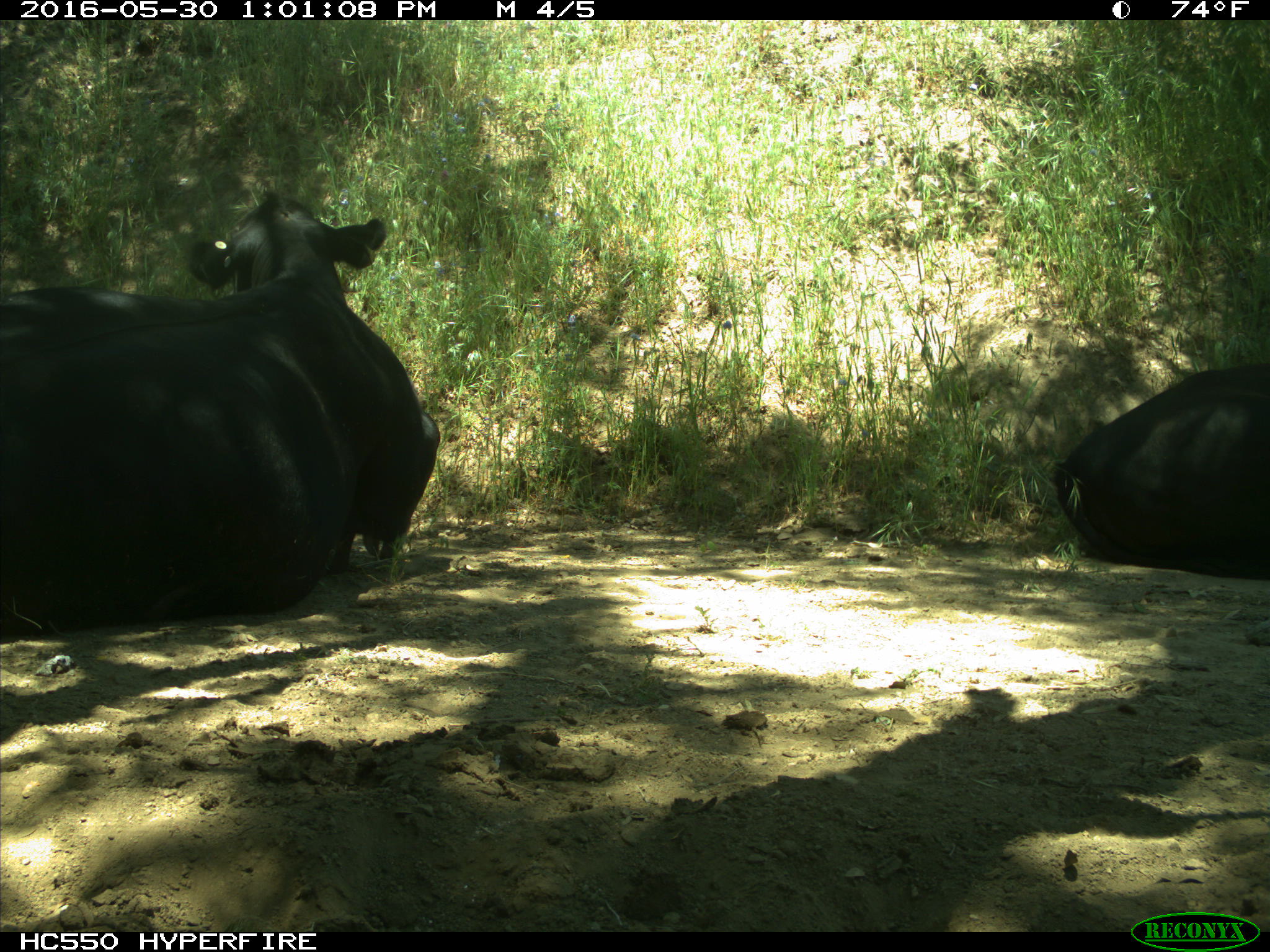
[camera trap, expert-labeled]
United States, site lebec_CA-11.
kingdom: Animalia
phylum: Chordata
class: Mammalia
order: Artiodactyla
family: Bovidae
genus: Bos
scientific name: Bos taurus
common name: domestic cow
Bos taurus (domestic cow).